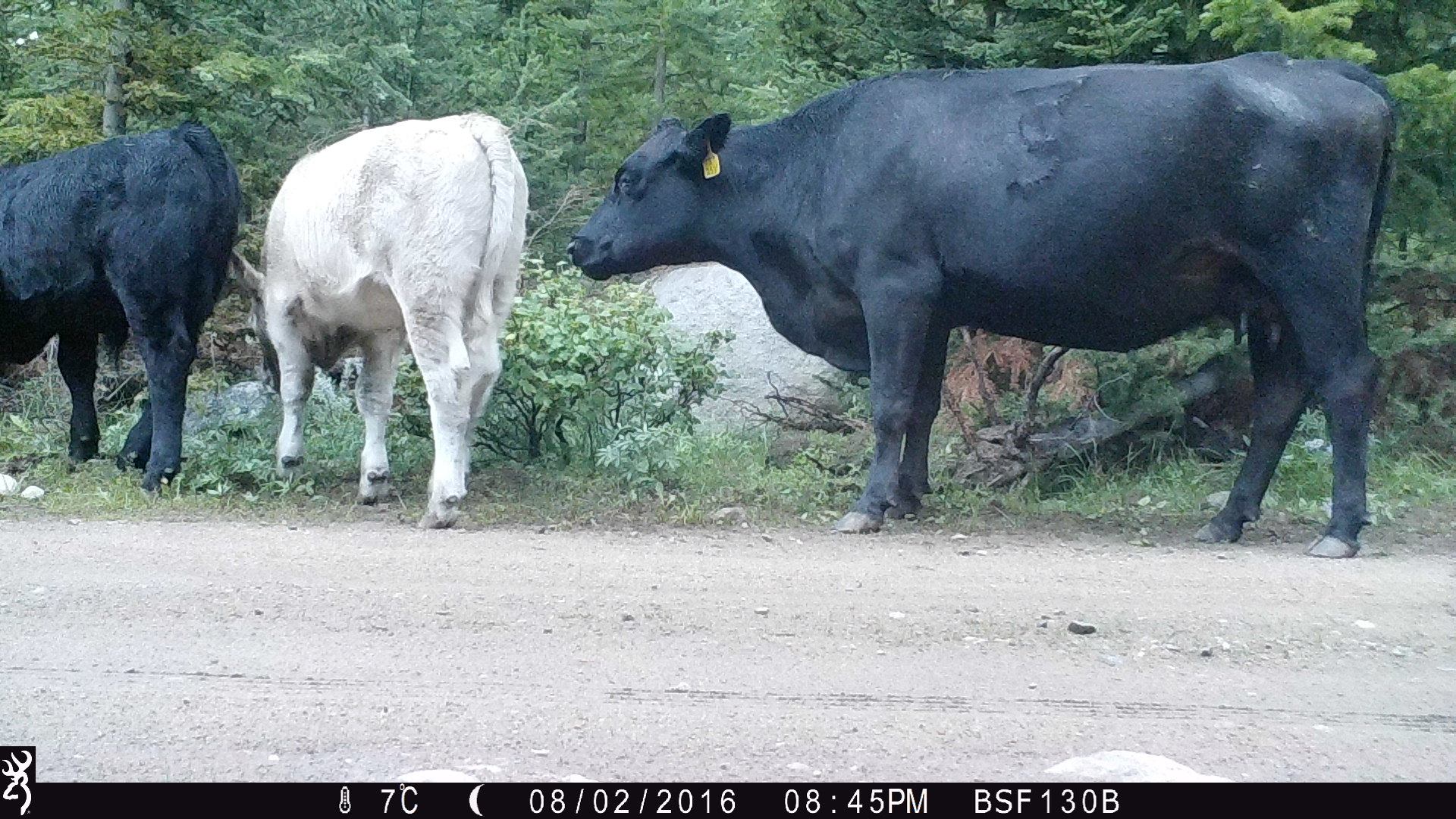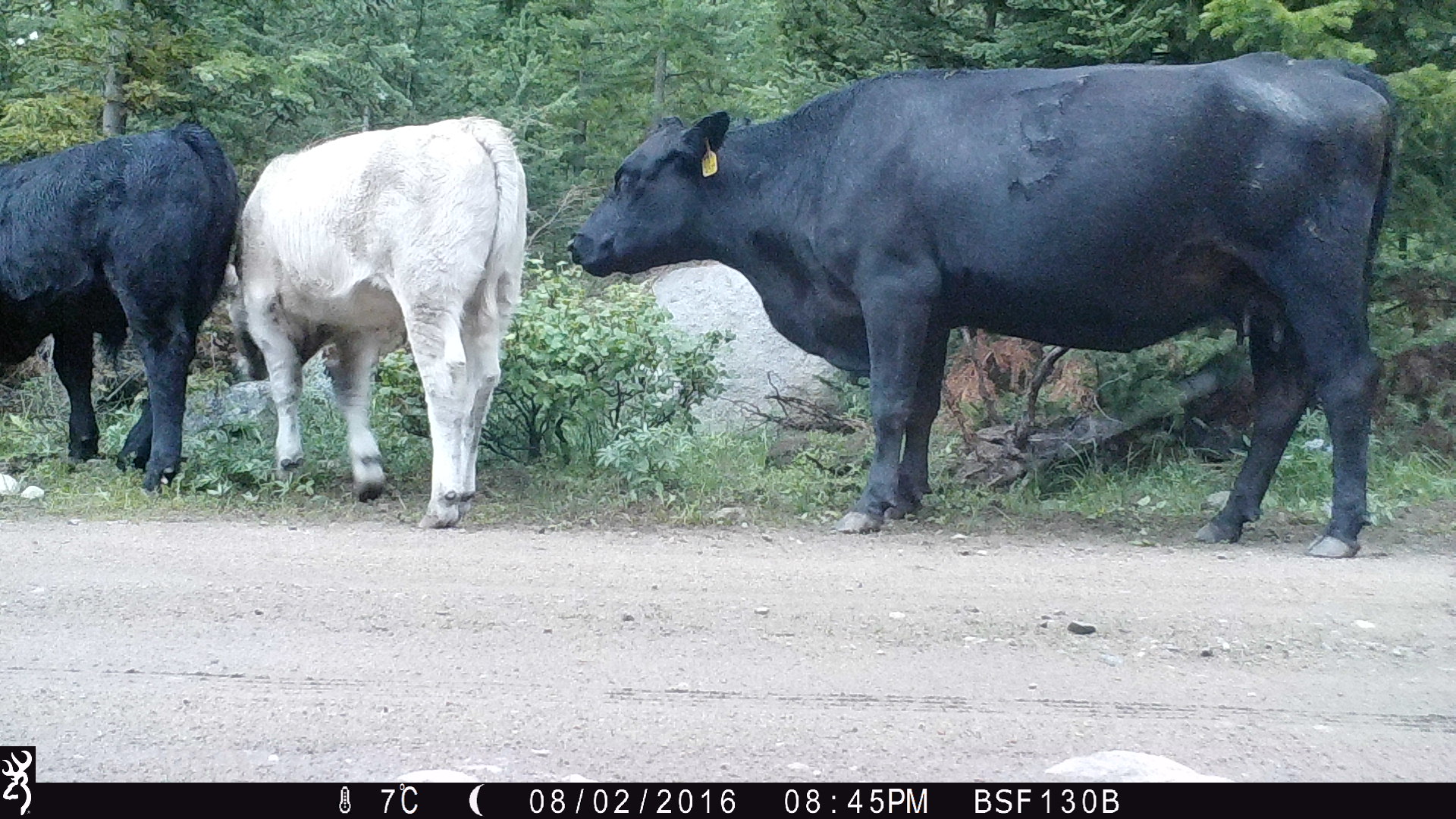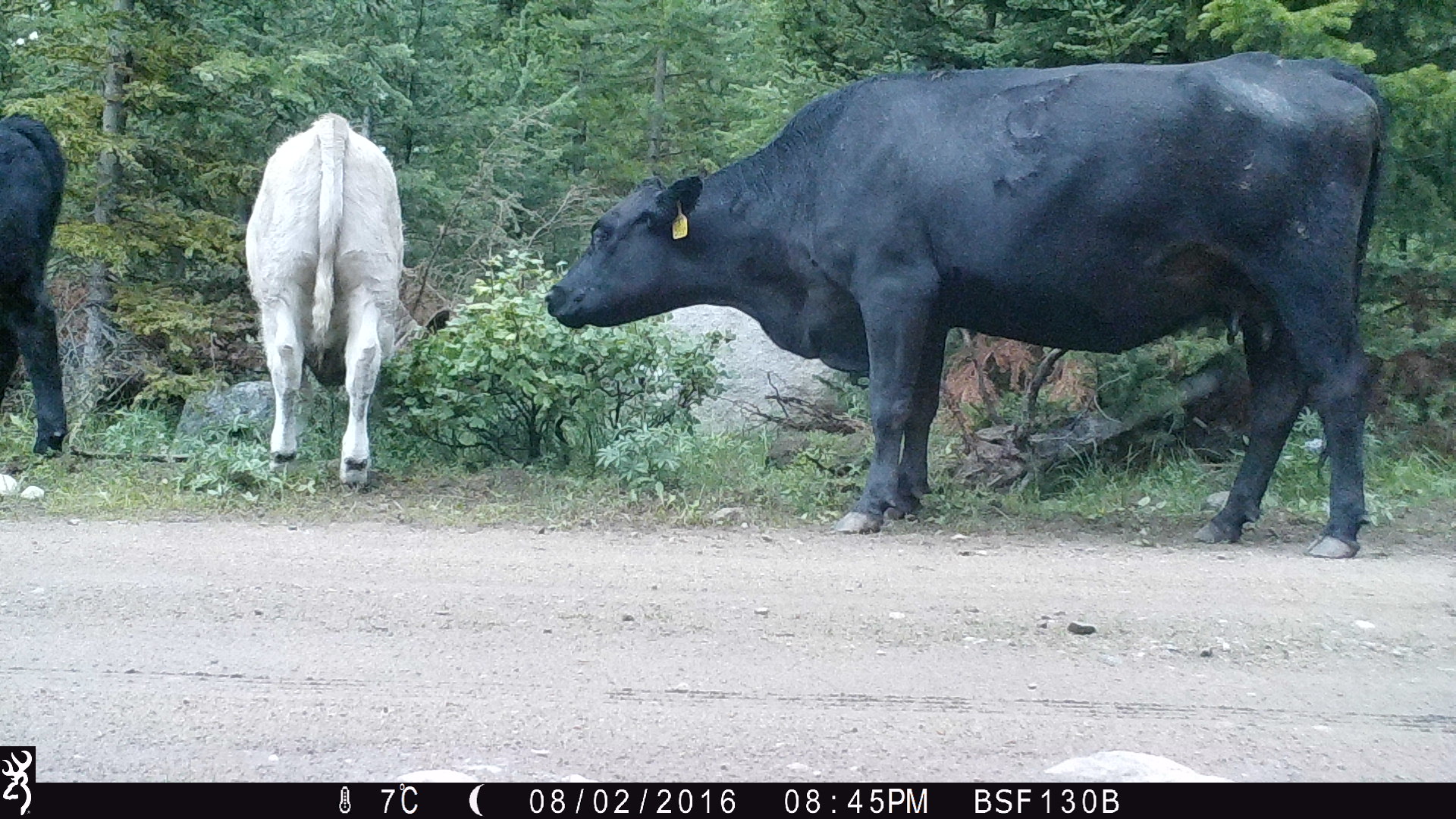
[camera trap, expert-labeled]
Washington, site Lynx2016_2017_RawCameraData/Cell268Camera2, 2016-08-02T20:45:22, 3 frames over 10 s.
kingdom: Animalia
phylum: Chordata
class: Mammalia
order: Artiodactyla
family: Bovidae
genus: Bos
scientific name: Bos taurus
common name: domestic cattle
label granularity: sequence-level